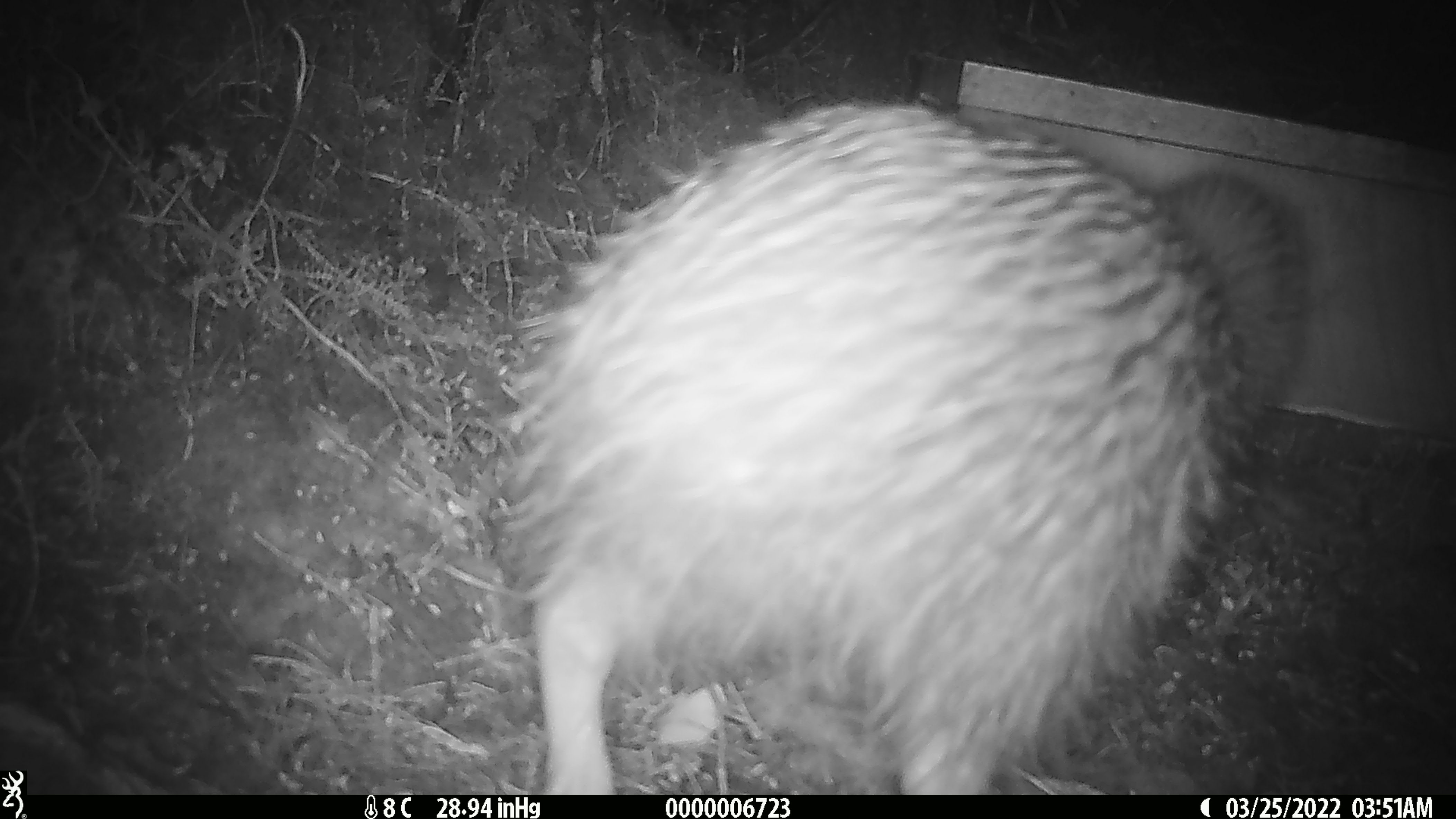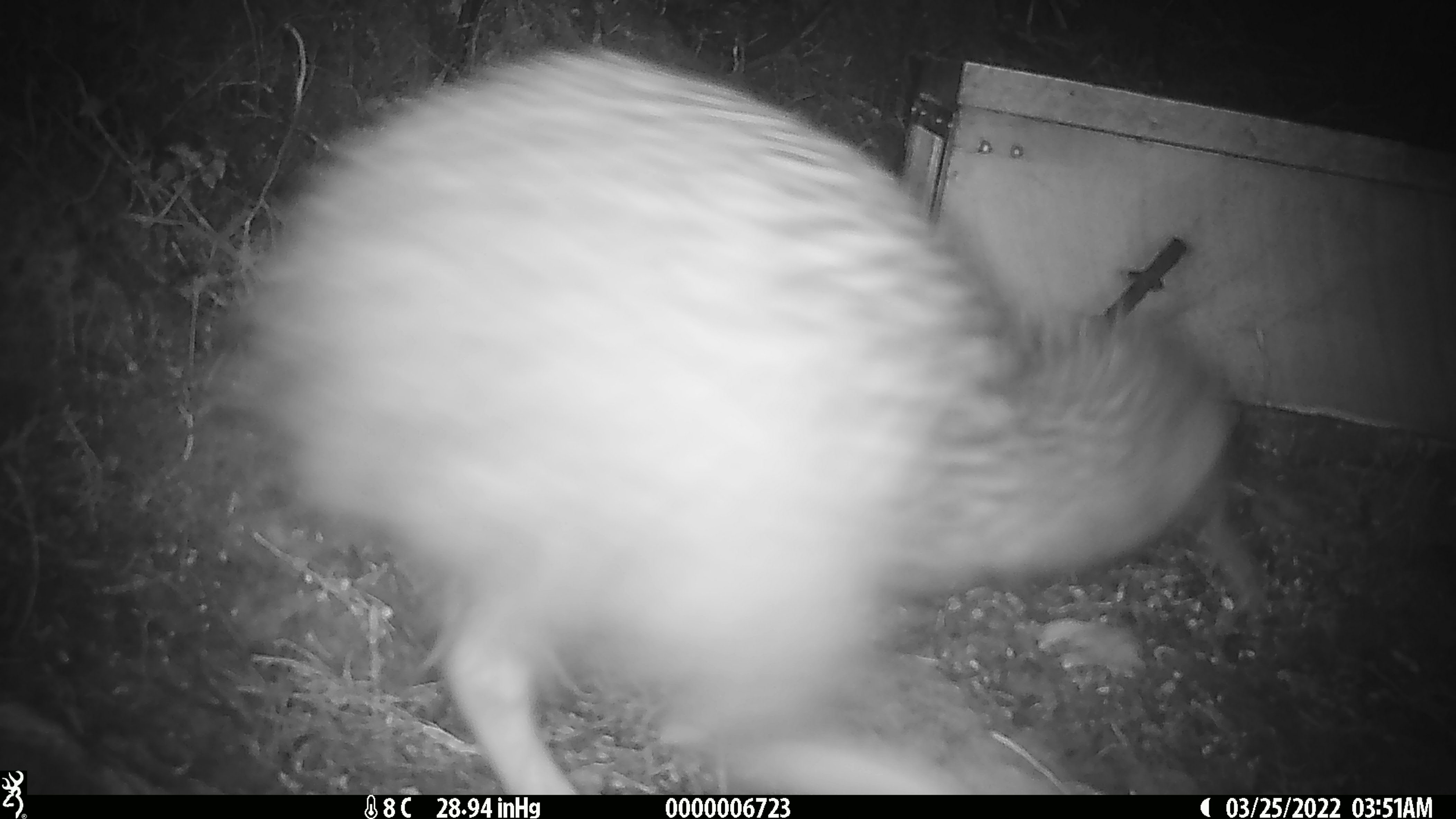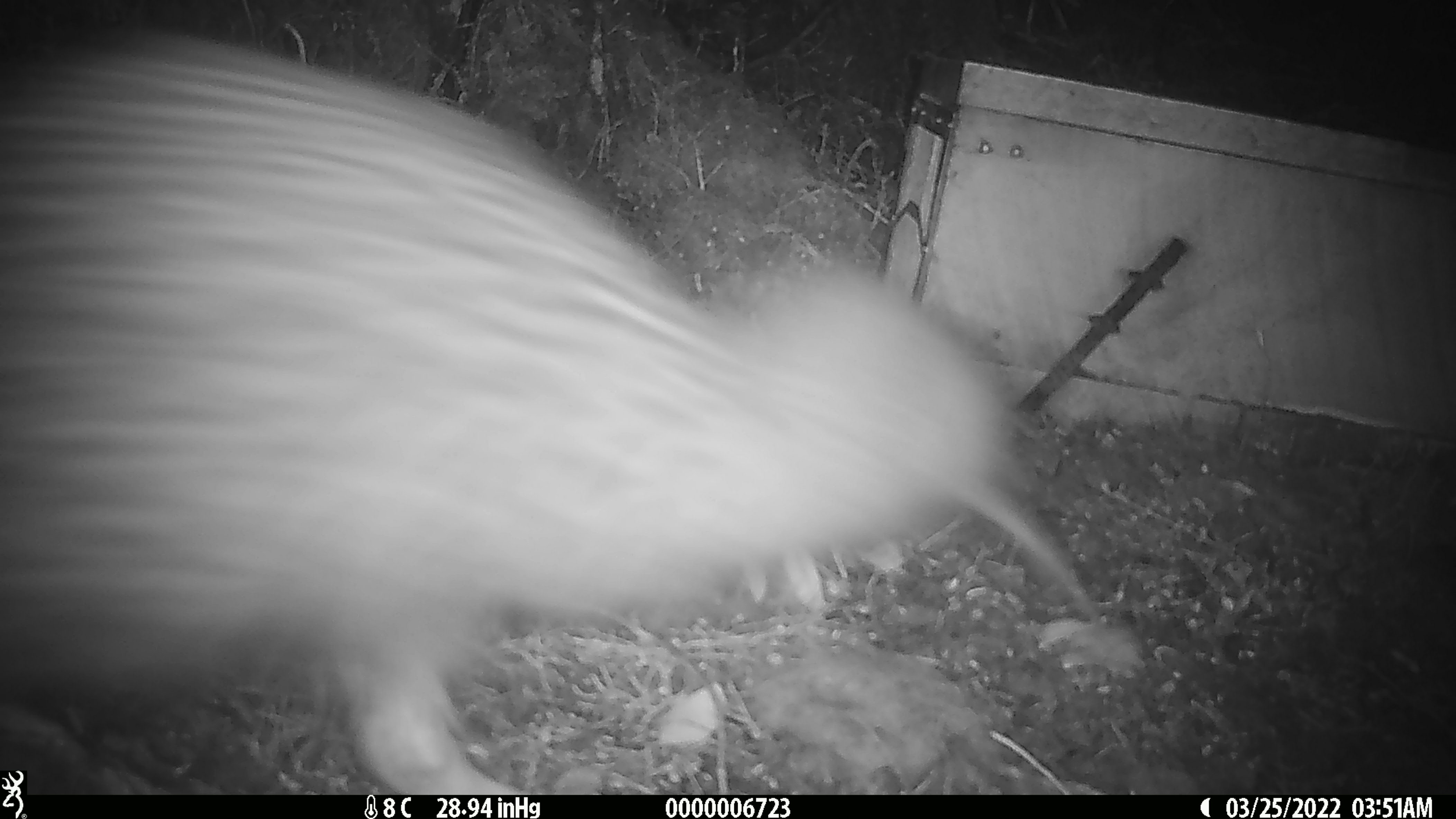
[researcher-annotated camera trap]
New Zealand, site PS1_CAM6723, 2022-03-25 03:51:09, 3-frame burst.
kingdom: Animalia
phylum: Chordata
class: Aves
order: Apterygiformes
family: Apterygidae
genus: Apteryx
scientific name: Apteryx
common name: kiwi